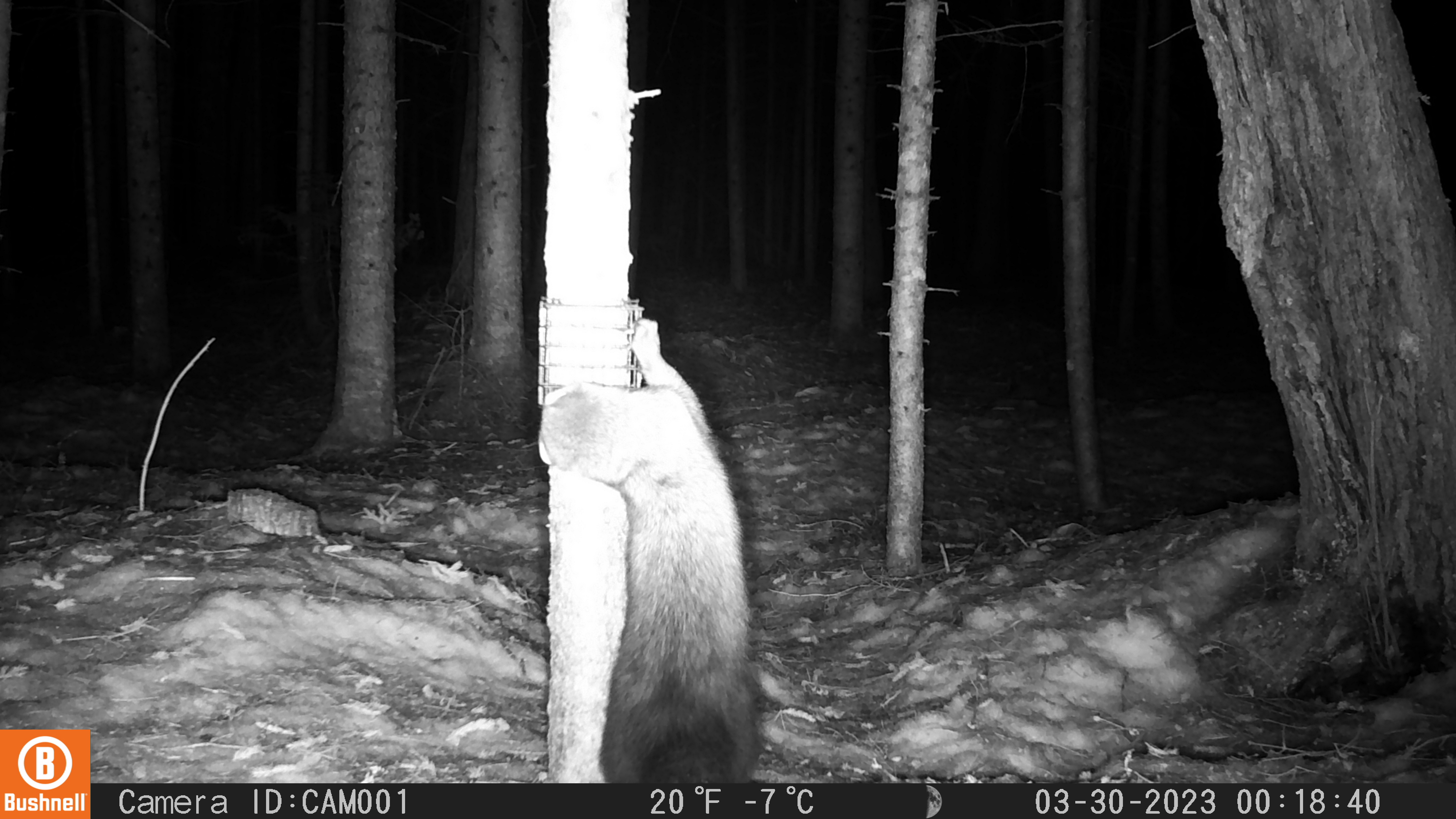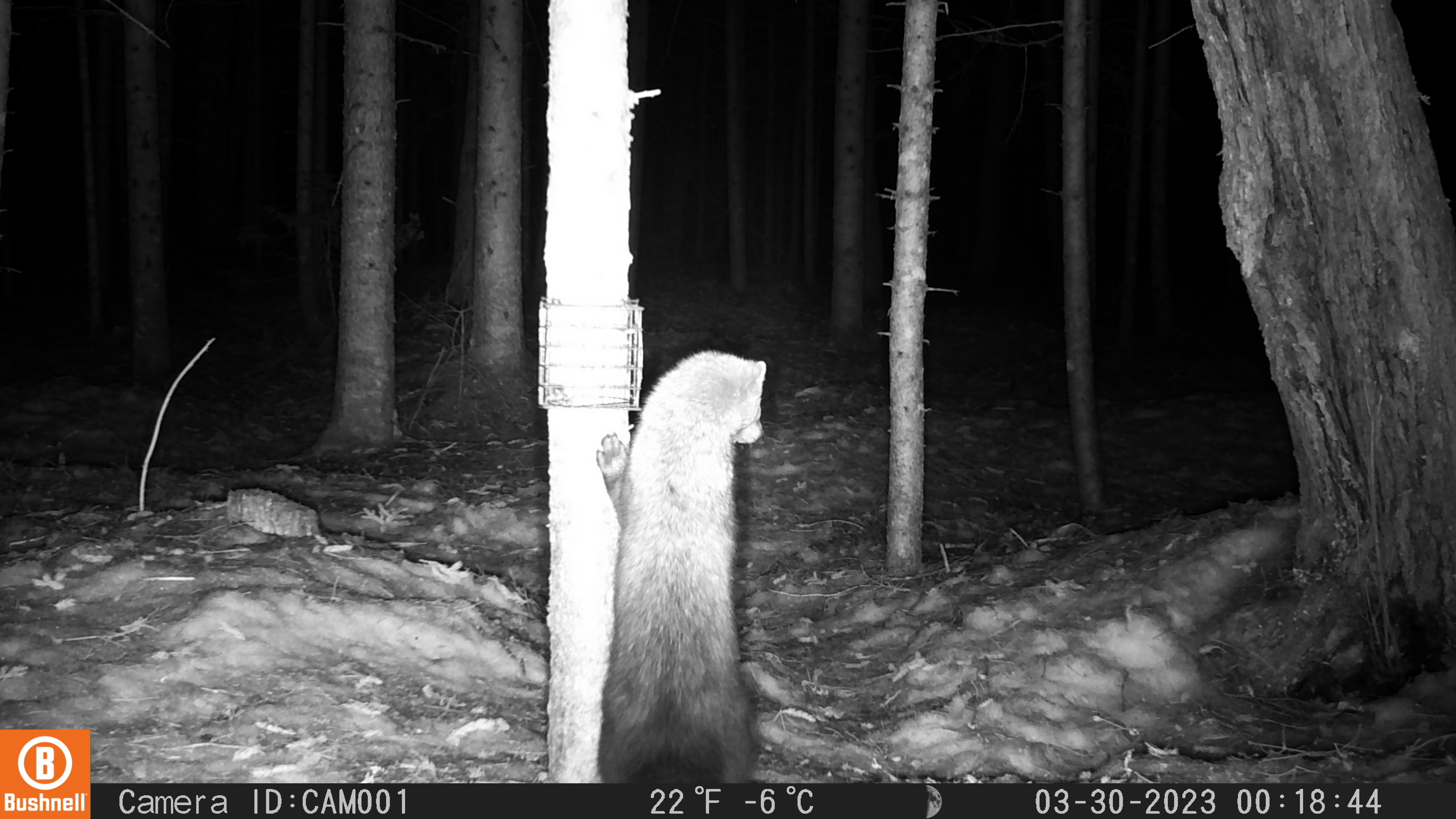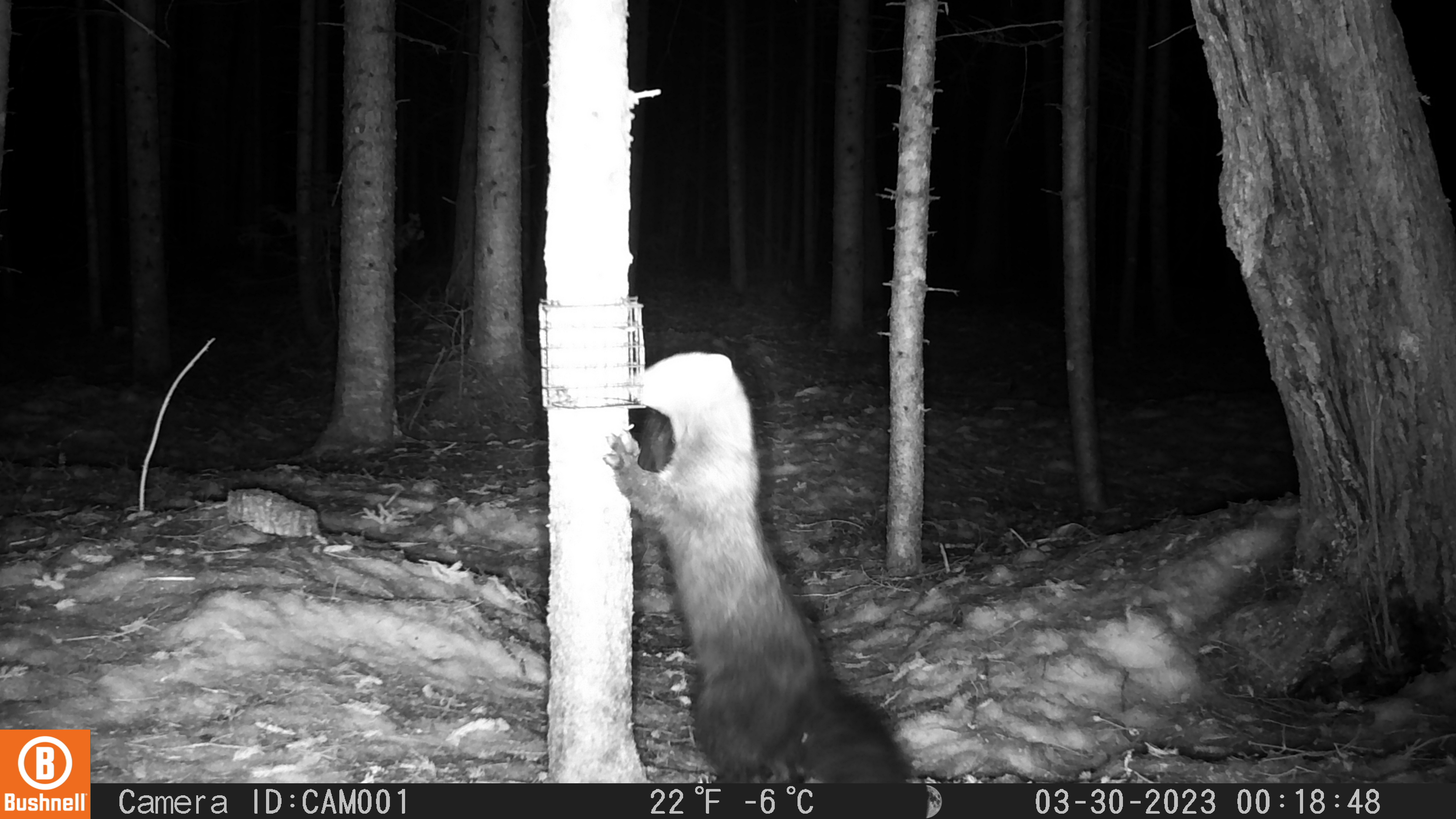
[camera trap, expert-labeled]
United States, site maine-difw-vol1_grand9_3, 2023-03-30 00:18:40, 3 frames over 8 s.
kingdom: Animalia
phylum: Chordata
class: Mammalia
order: Carnivora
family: Mustelidae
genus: Pekania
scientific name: Pekania pennanti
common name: fisher